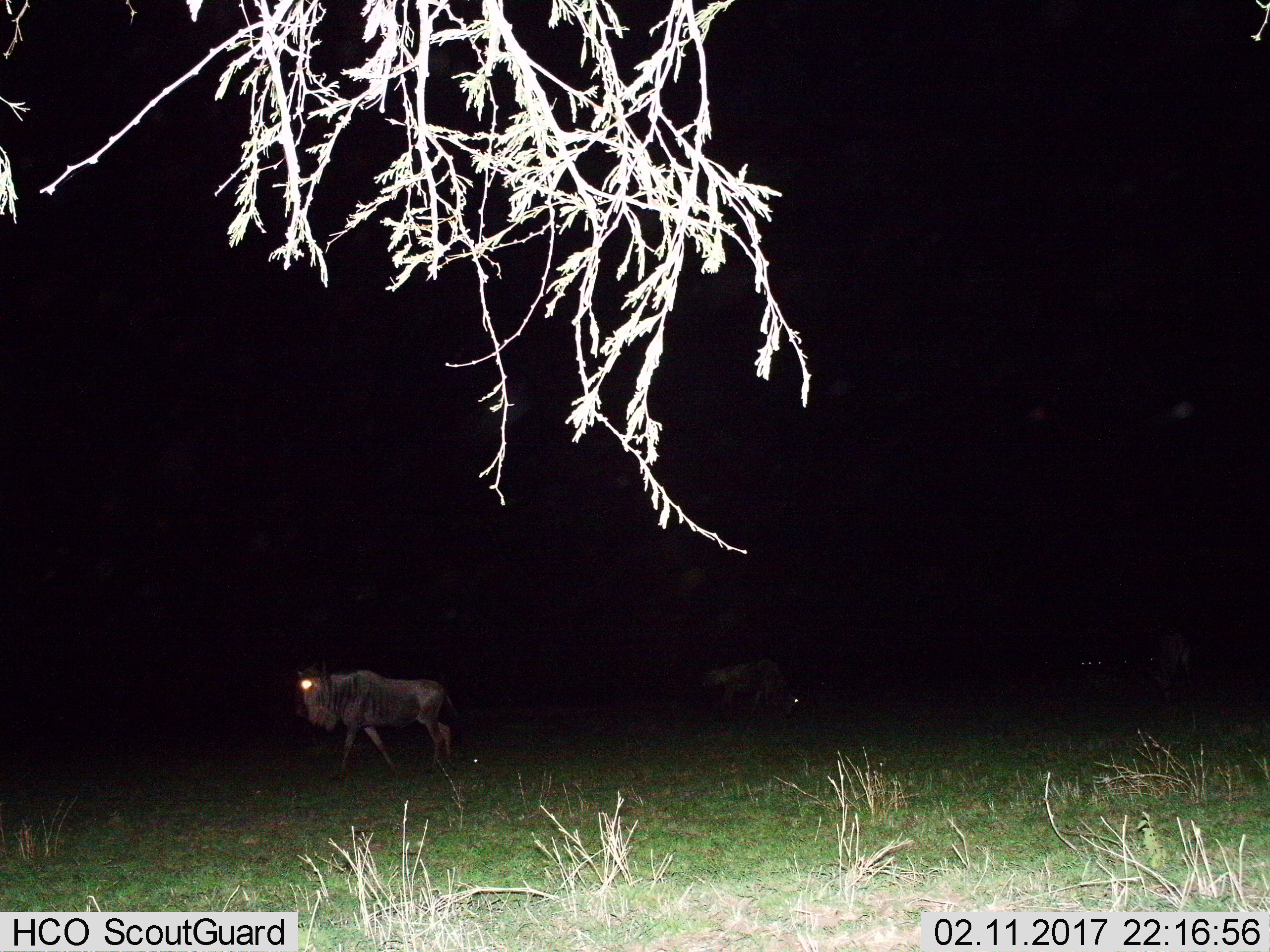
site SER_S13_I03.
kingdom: Animalia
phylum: Chordata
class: Mammalia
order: Artiodactyla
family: Bovidae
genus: Connochaetes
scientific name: Connochaetes taurinus taurinus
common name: blue wildebeest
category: wildebeestblue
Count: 3.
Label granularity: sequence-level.